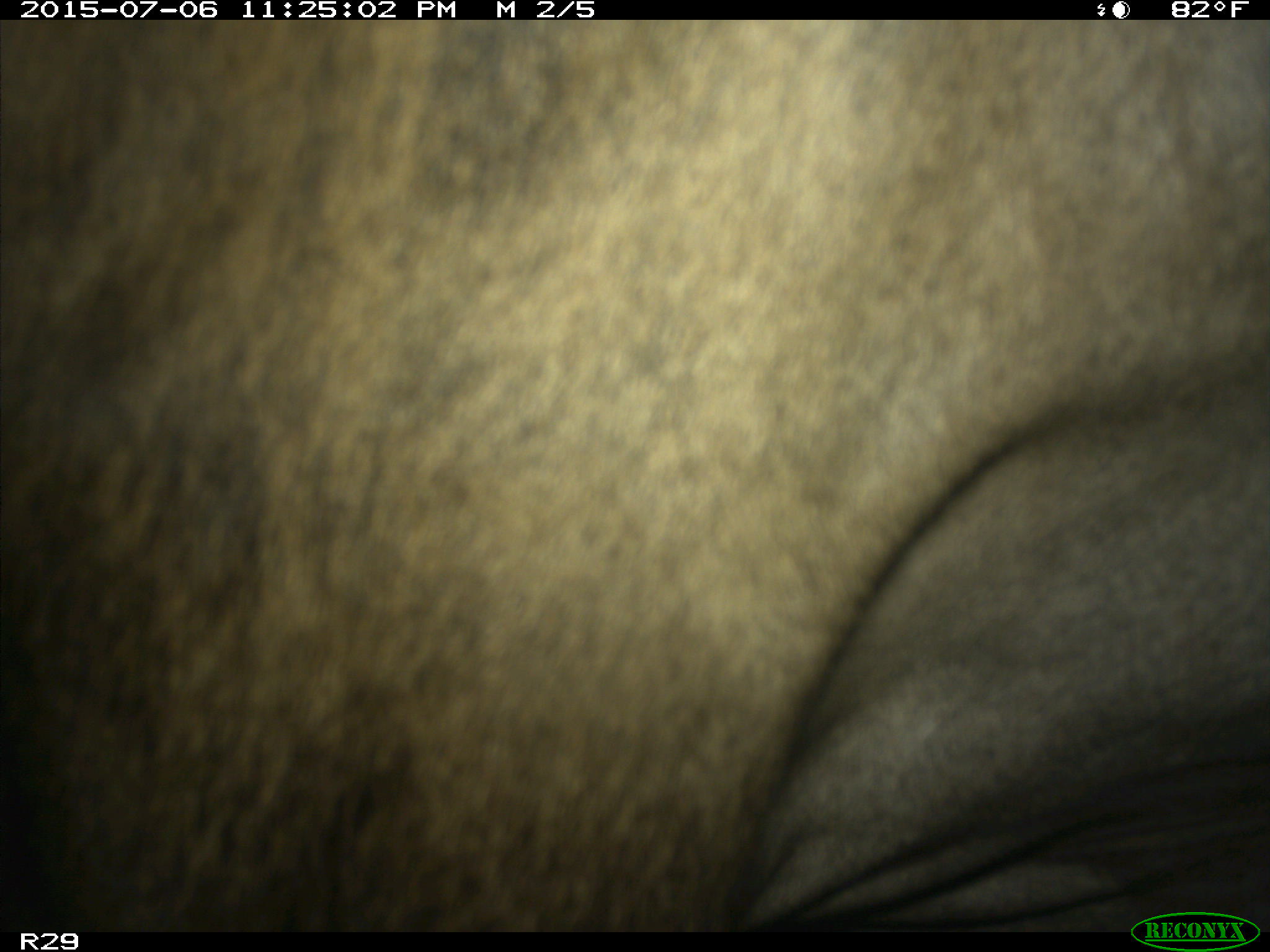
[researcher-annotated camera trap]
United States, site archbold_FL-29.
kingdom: Animalia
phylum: Chordata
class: Mammalia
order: Artiodactyla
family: Bovidae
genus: Bos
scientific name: Bos taurus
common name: domestic cow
Bos taurus (domestic cow).